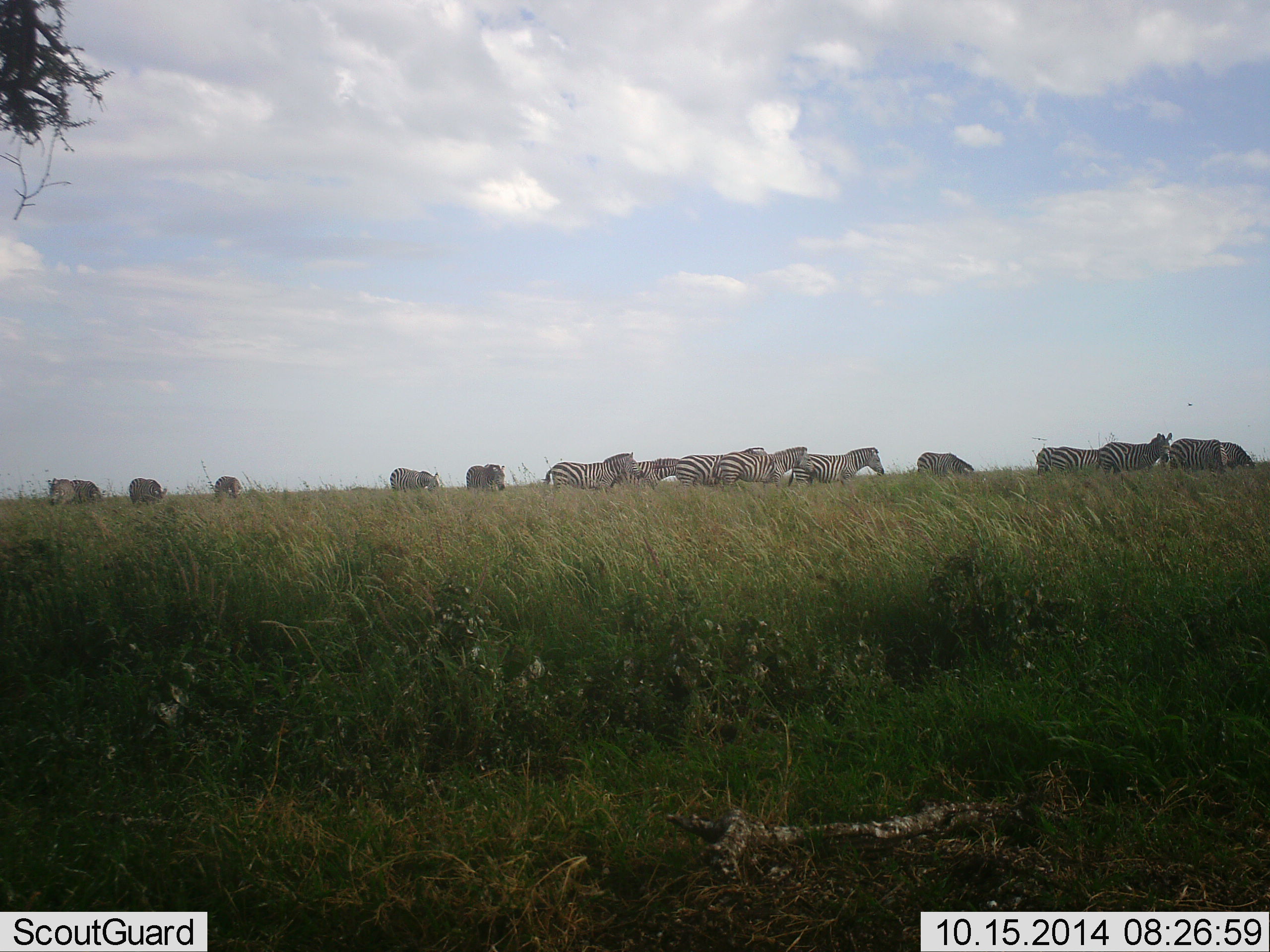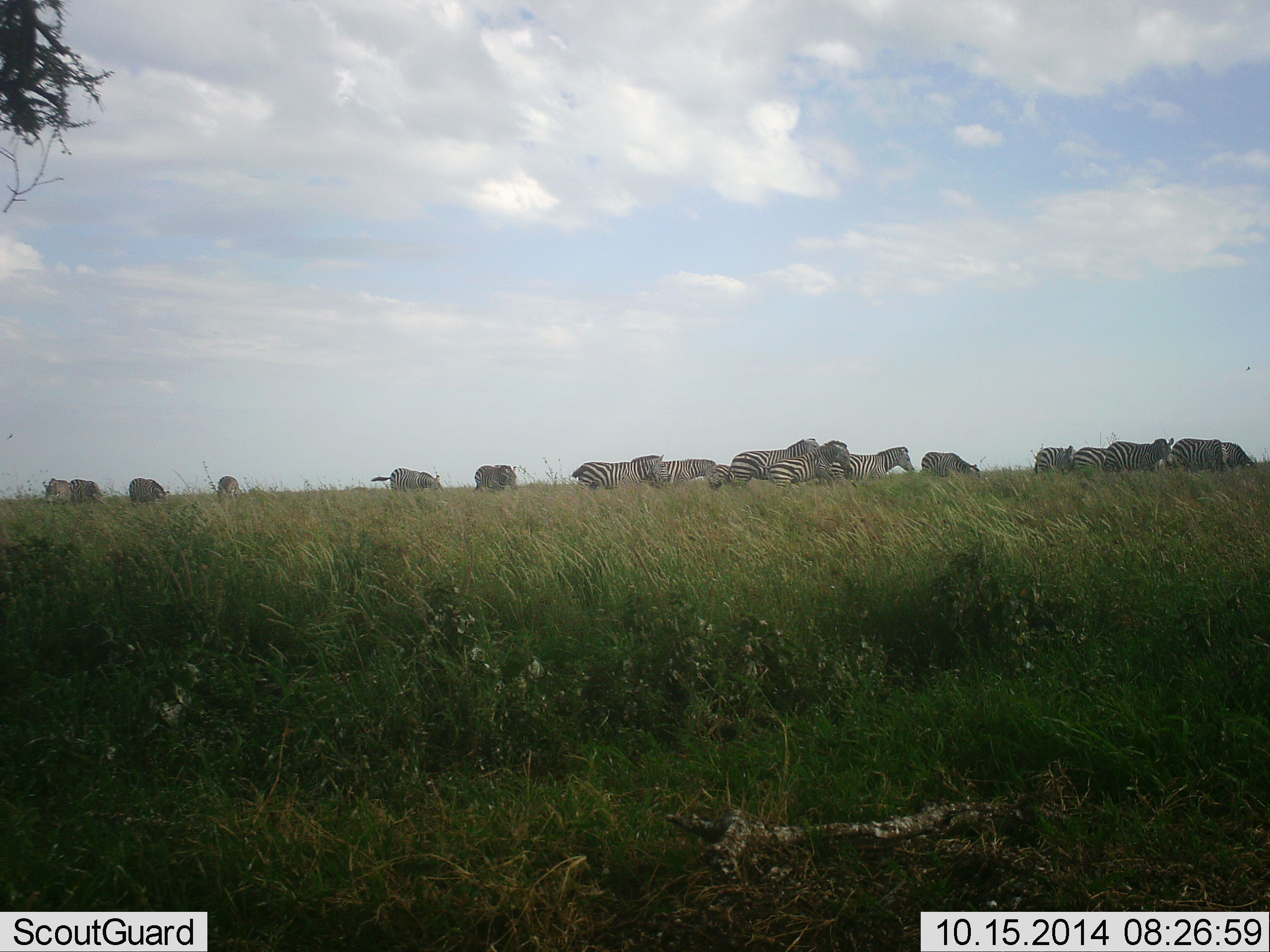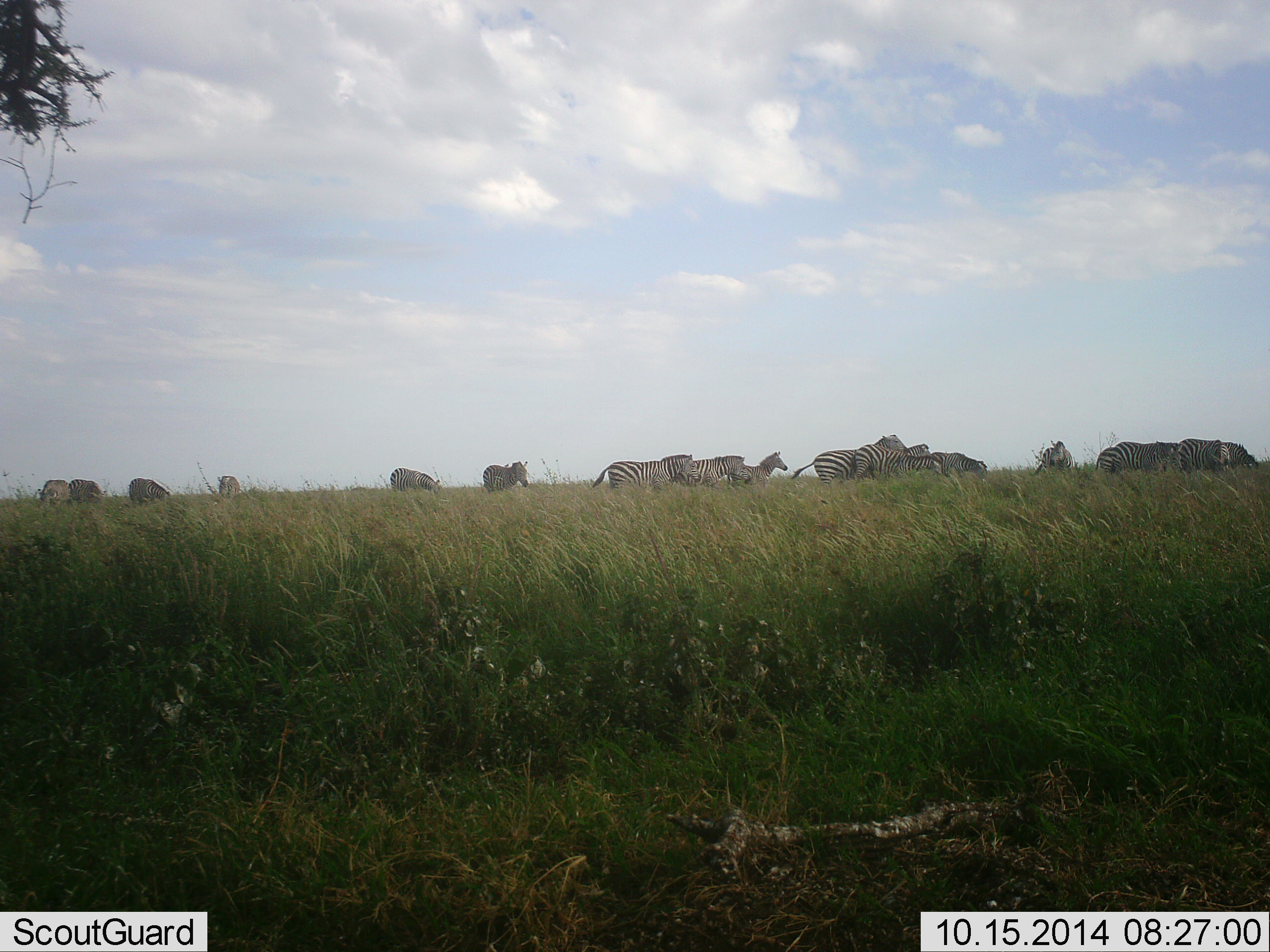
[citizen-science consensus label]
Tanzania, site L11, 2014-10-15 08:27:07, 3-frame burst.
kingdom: Animalia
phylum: Chordata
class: Mammalia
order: Perissodactyla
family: Equidae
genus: Equus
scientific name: Equus quagga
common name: plains zebra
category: zebra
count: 11-50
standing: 20%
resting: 0%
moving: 60%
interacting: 0%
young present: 0%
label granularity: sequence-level